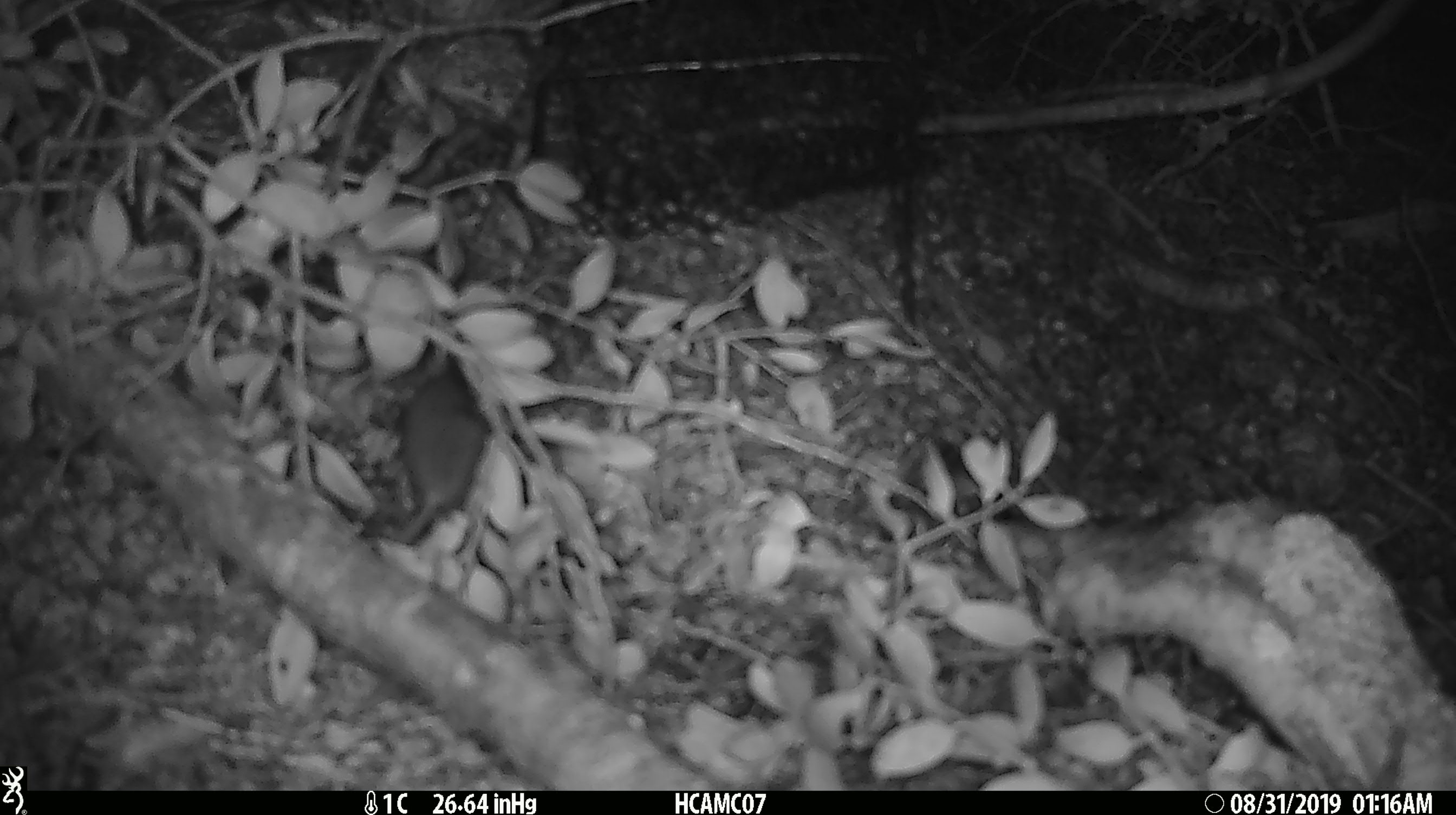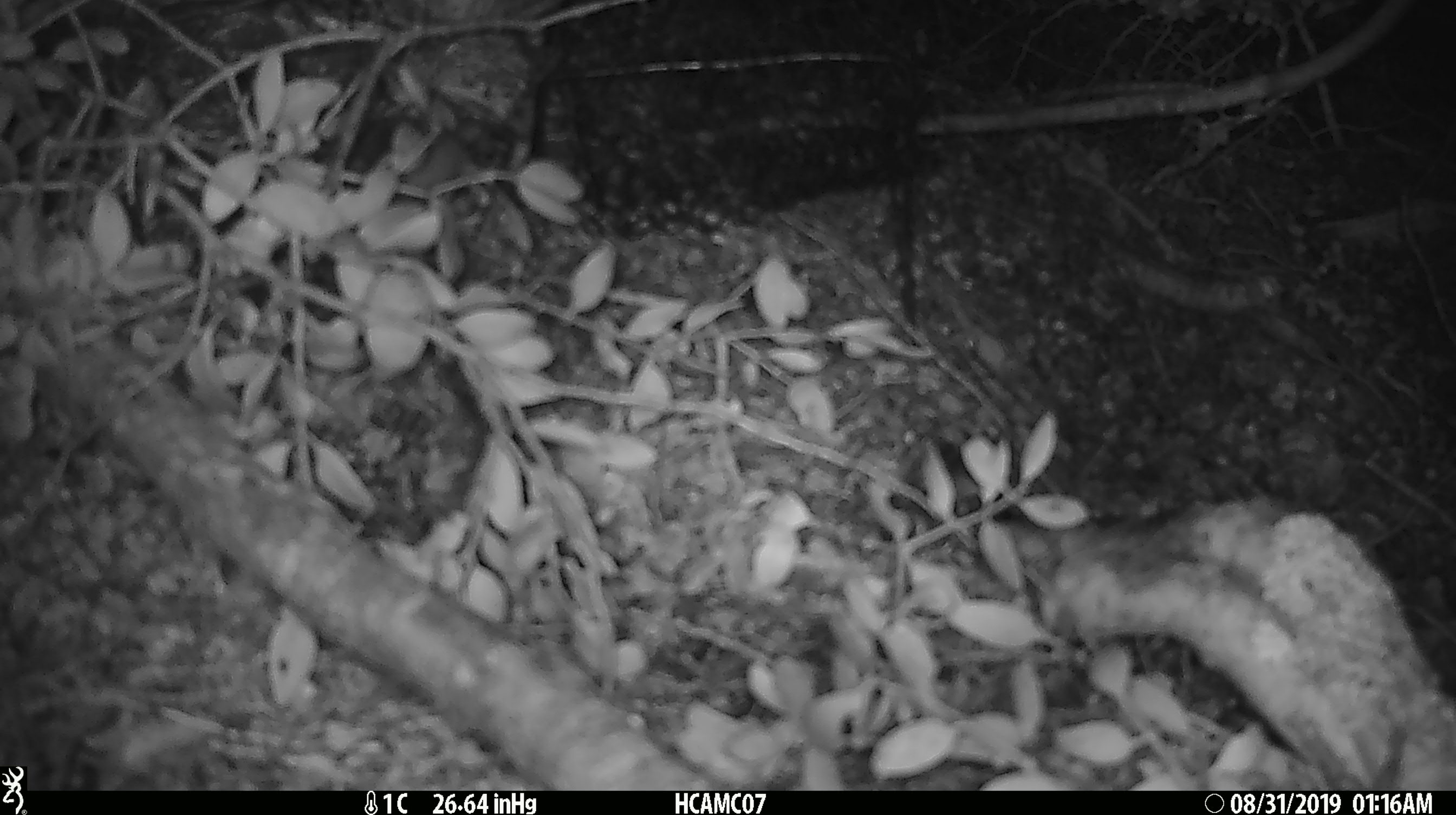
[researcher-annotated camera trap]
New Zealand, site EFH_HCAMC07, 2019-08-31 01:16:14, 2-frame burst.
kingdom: Animalia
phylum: Chordata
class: Mammalia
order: Rodentia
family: Muridae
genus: Mus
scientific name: Mus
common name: mouse